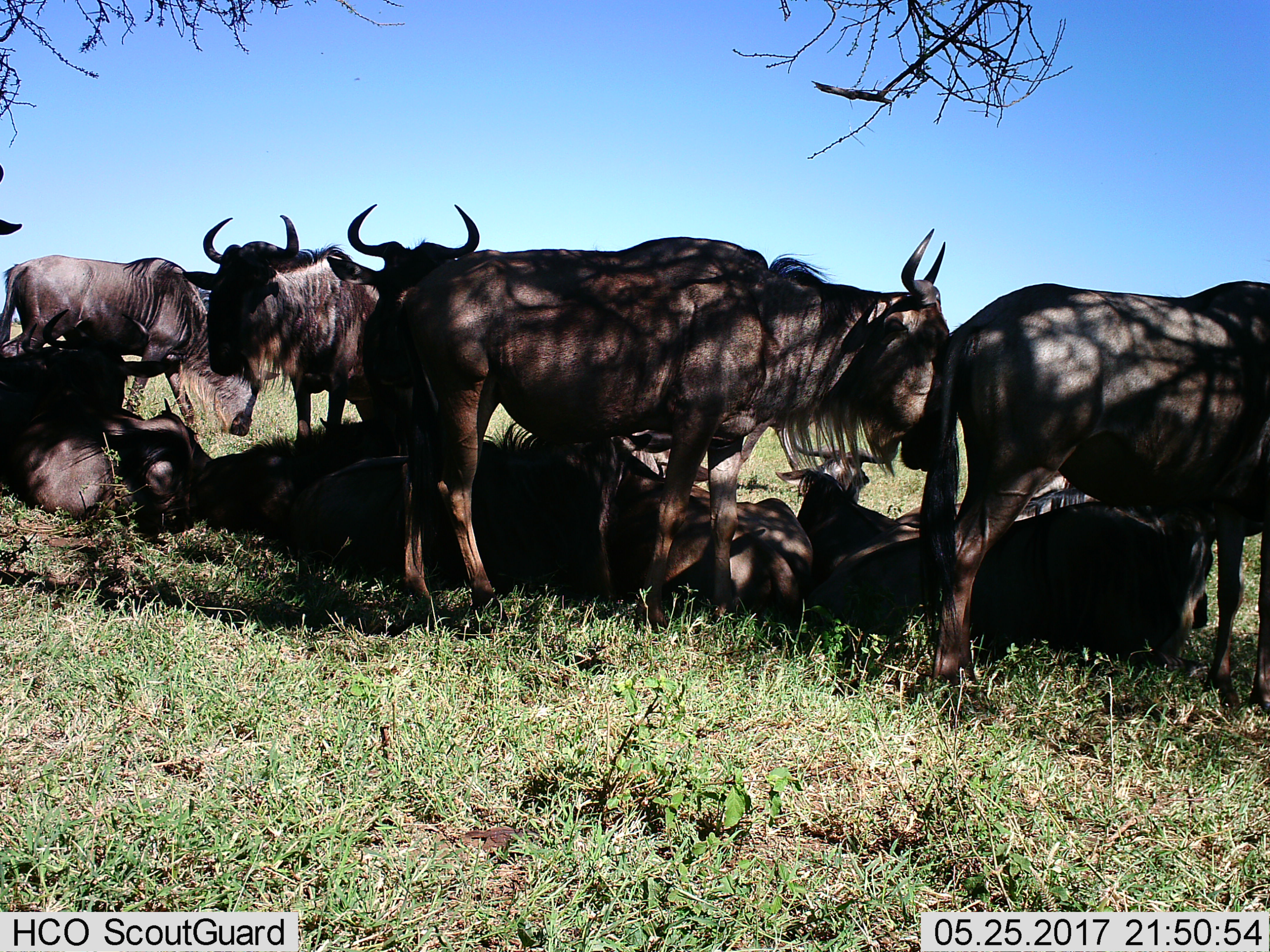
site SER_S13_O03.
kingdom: Animalia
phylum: Chordata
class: Mammalia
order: Artiodactyla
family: Bovidae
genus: Connochaetes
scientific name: Connochaetes taurinus taurinus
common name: blue wildebeest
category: wildebeestblue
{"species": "wildebeestblue (blue wildebeest) (Connochaetes taurinus taurinus)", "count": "11-50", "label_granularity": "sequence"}